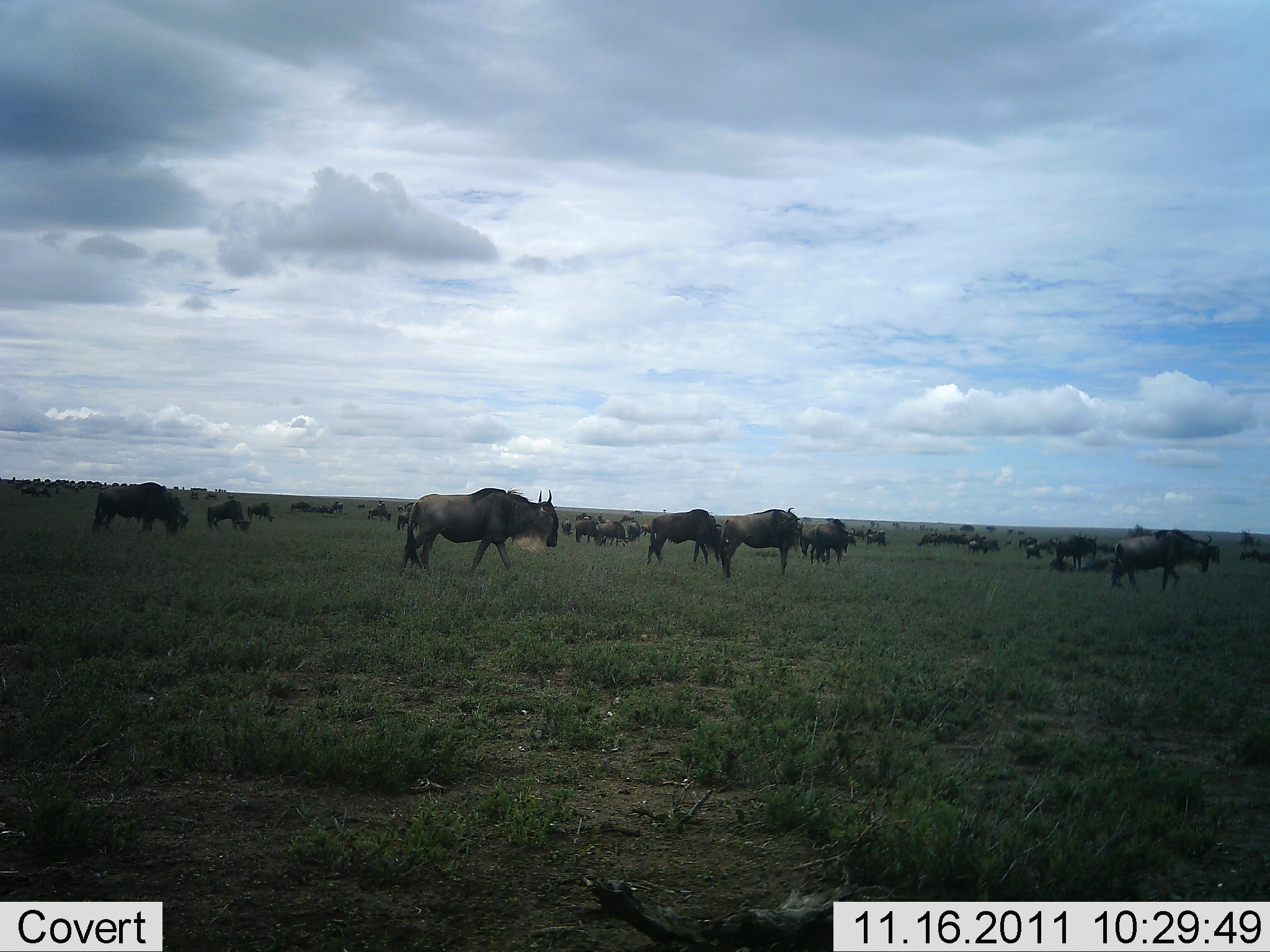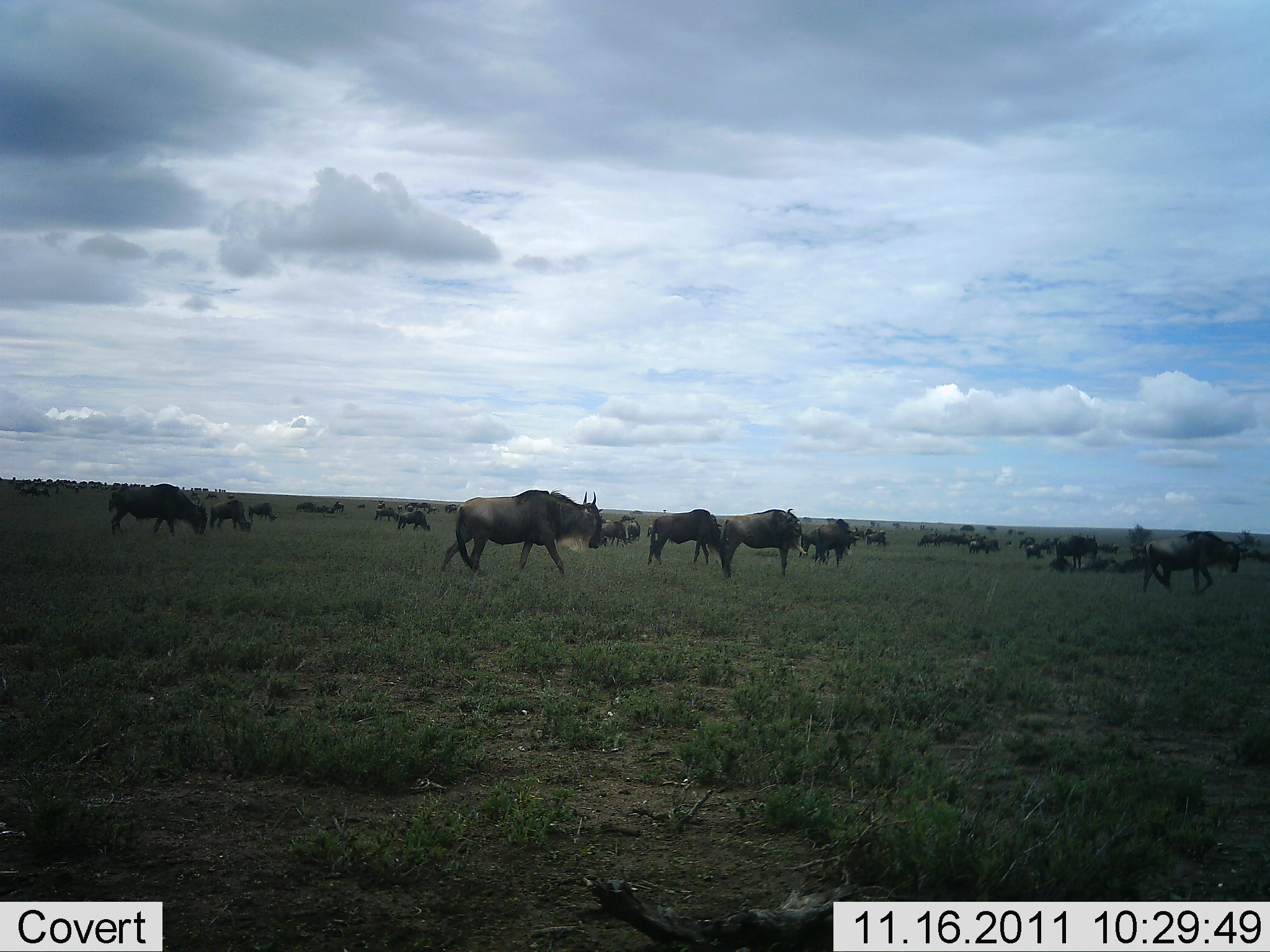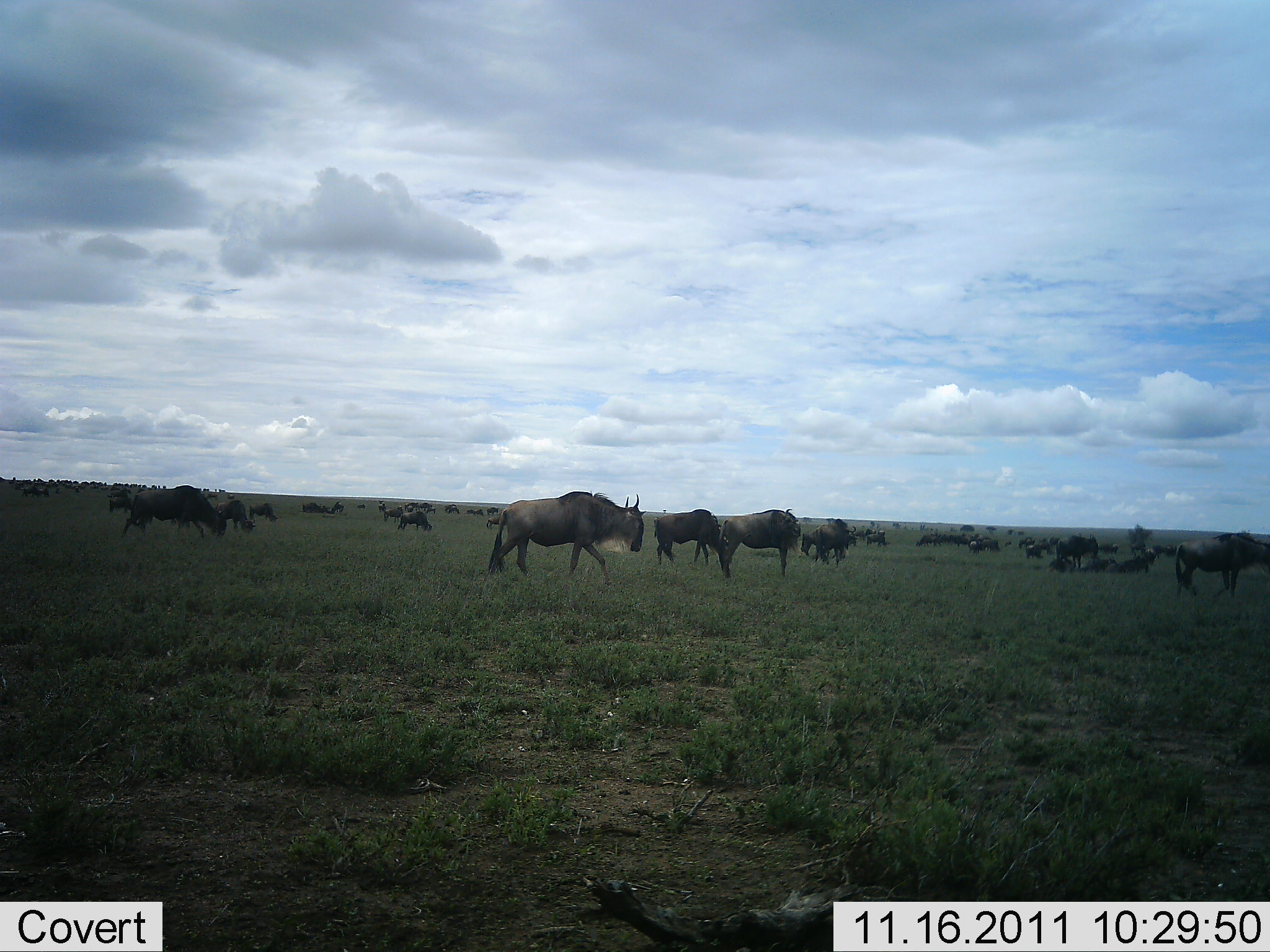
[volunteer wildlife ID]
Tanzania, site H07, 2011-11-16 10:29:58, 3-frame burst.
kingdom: Animalia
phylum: Chordata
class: Mammalia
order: Artiodactyla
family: Bovidae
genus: Connochaetes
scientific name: Connochaetes taurinus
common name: blue wildebeest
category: wildebeest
Wildebeest (blue wildebeest) (Connochaetes taurinus), count 51+. Behavior (volunteer vote fractions): standing 67%, resting 50%, moving 92%, interacting 17%. Young present (vote fraction): 8%. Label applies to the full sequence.